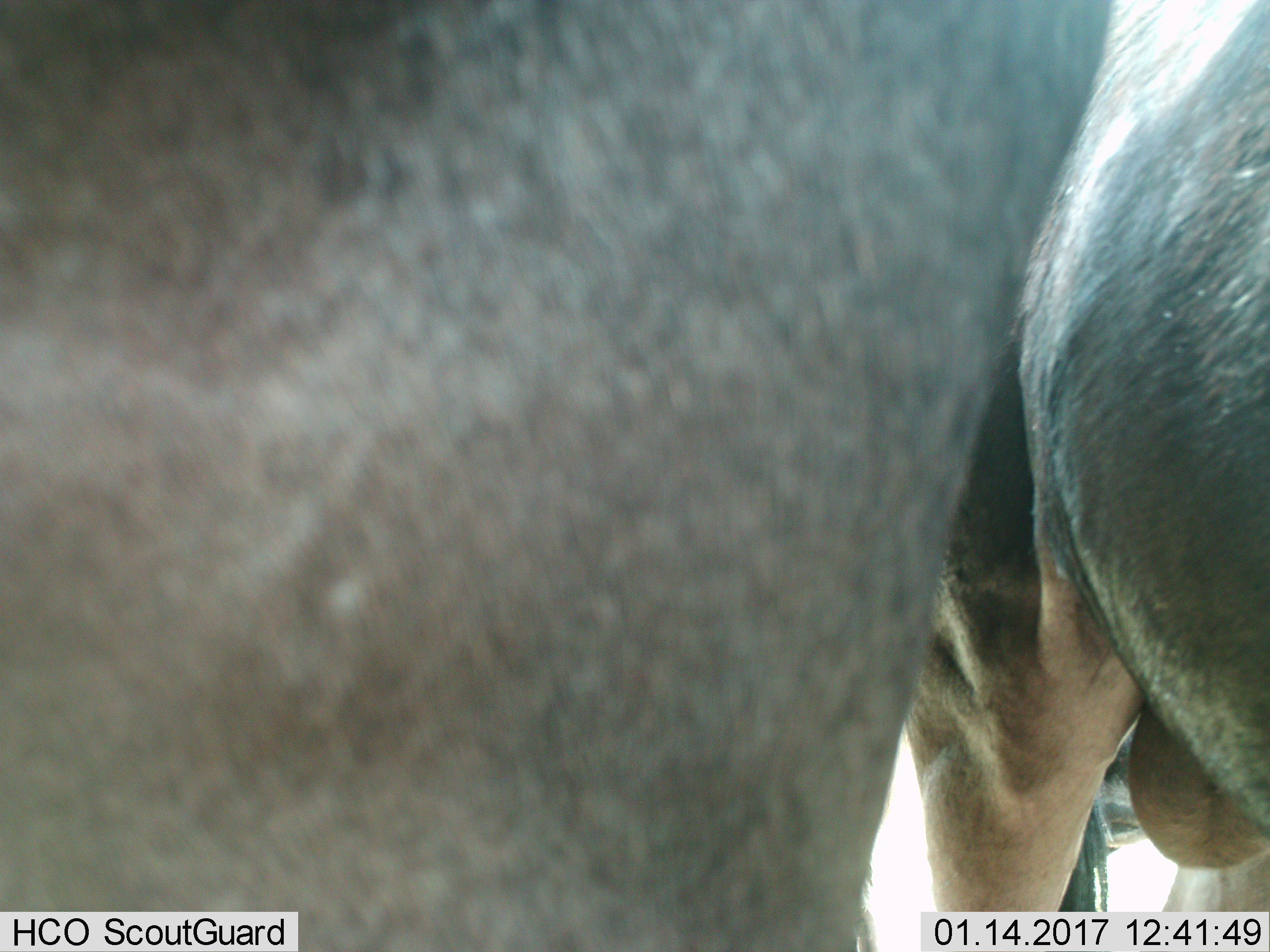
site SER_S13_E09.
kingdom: Animalia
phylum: Chordata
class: Mammalia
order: Artiodactyla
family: Bovidae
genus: Connochaetes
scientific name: Connochaetes taurinus taurinus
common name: blue wildebeest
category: wildebeestblue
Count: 2.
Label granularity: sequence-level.